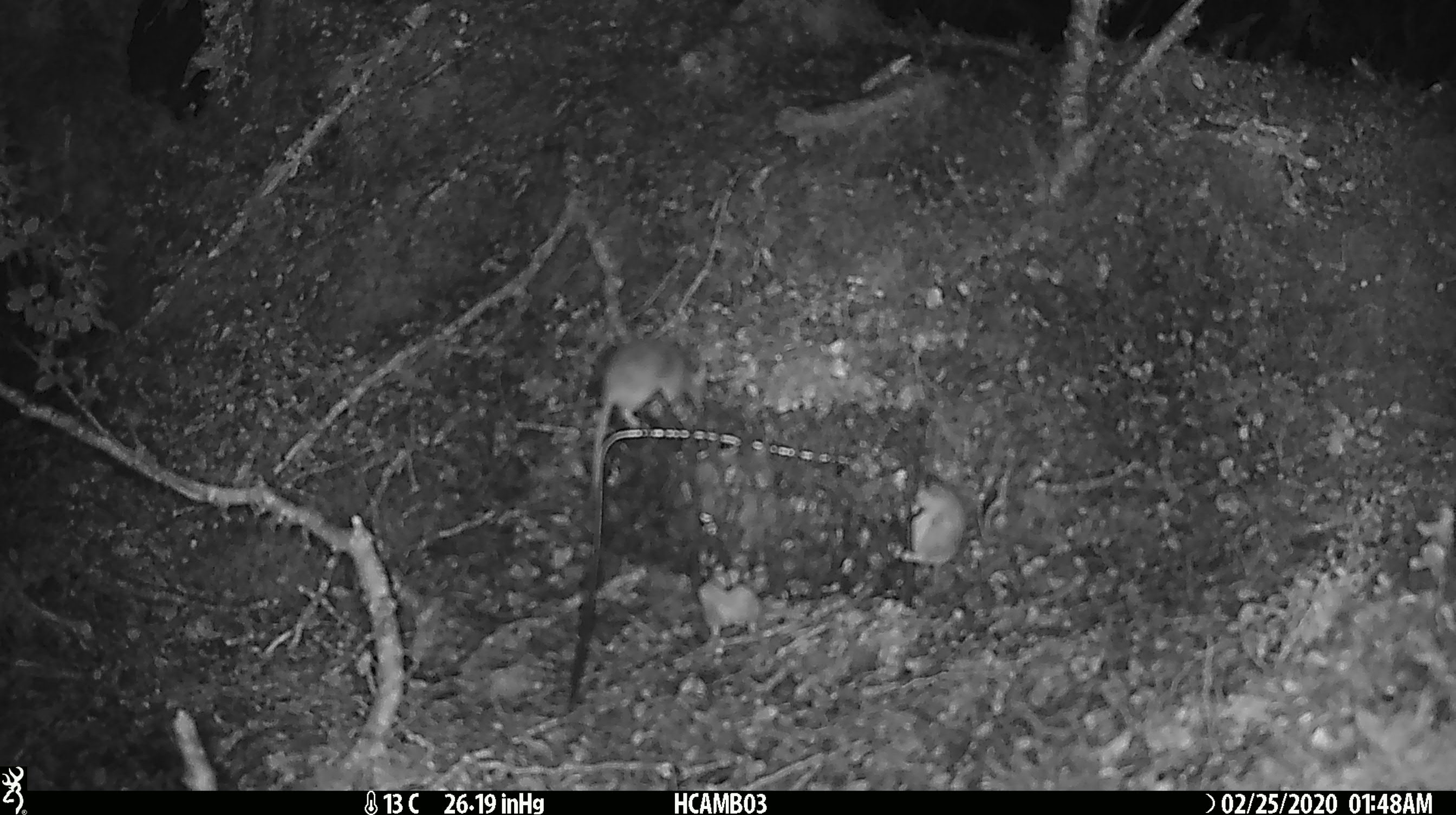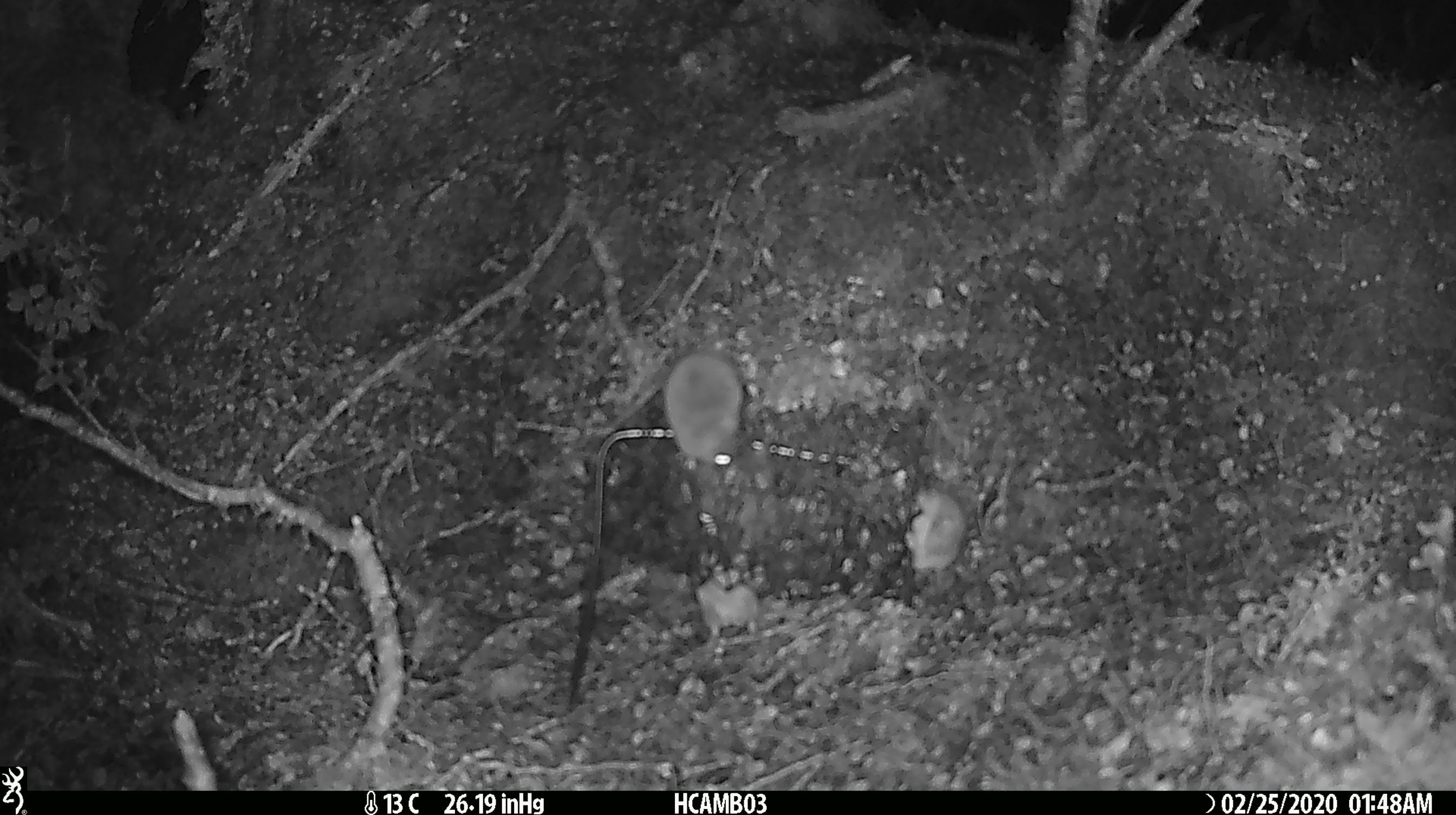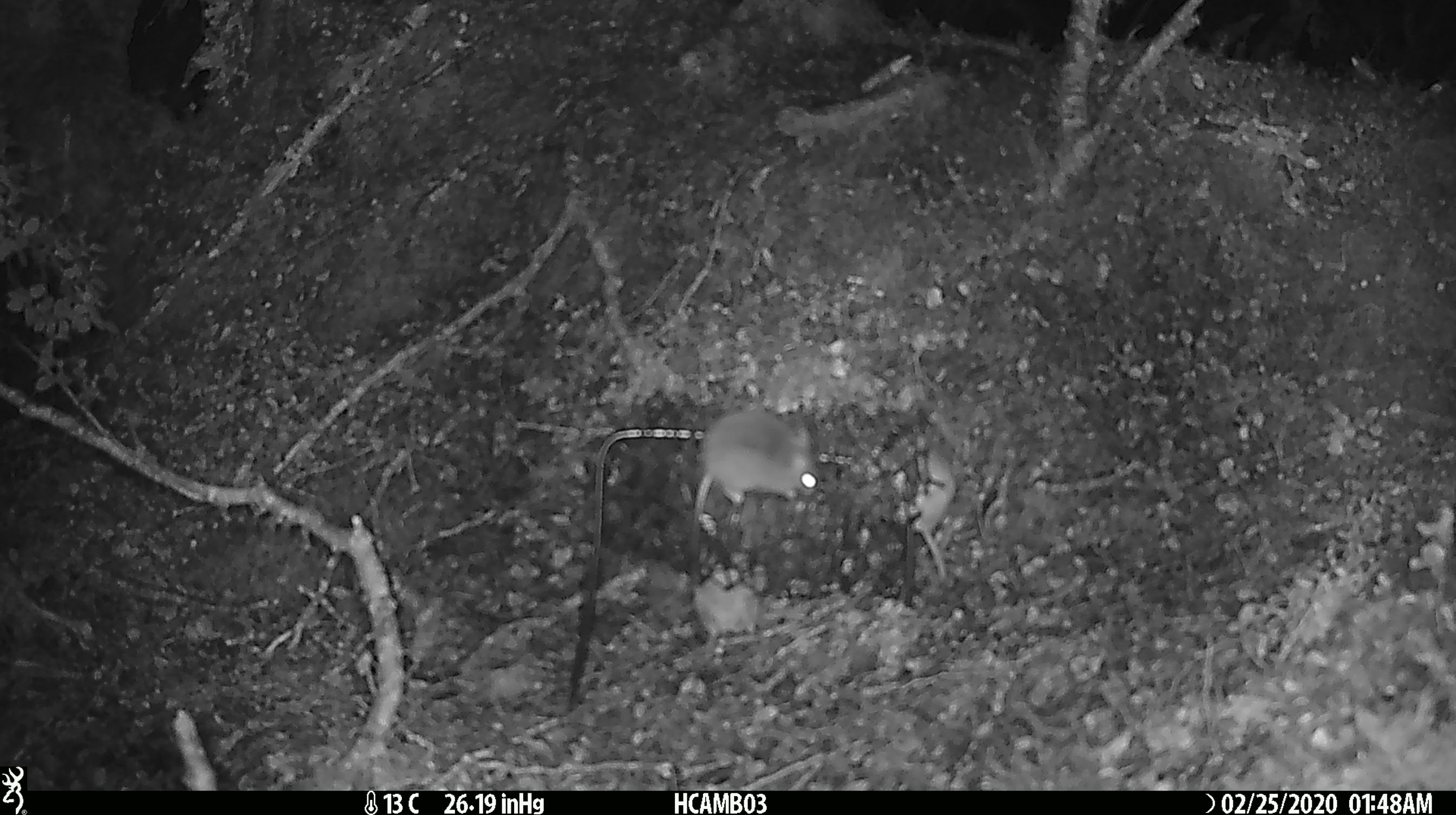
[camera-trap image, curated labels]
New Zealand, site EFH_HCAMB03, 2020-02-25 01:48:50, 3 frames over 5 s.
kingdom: Animalia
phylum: Chordata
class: Mammalia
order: Rodentia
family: Muridae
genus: Mus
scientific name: Mus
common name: mouse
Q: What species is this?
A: Mouse (Mus).